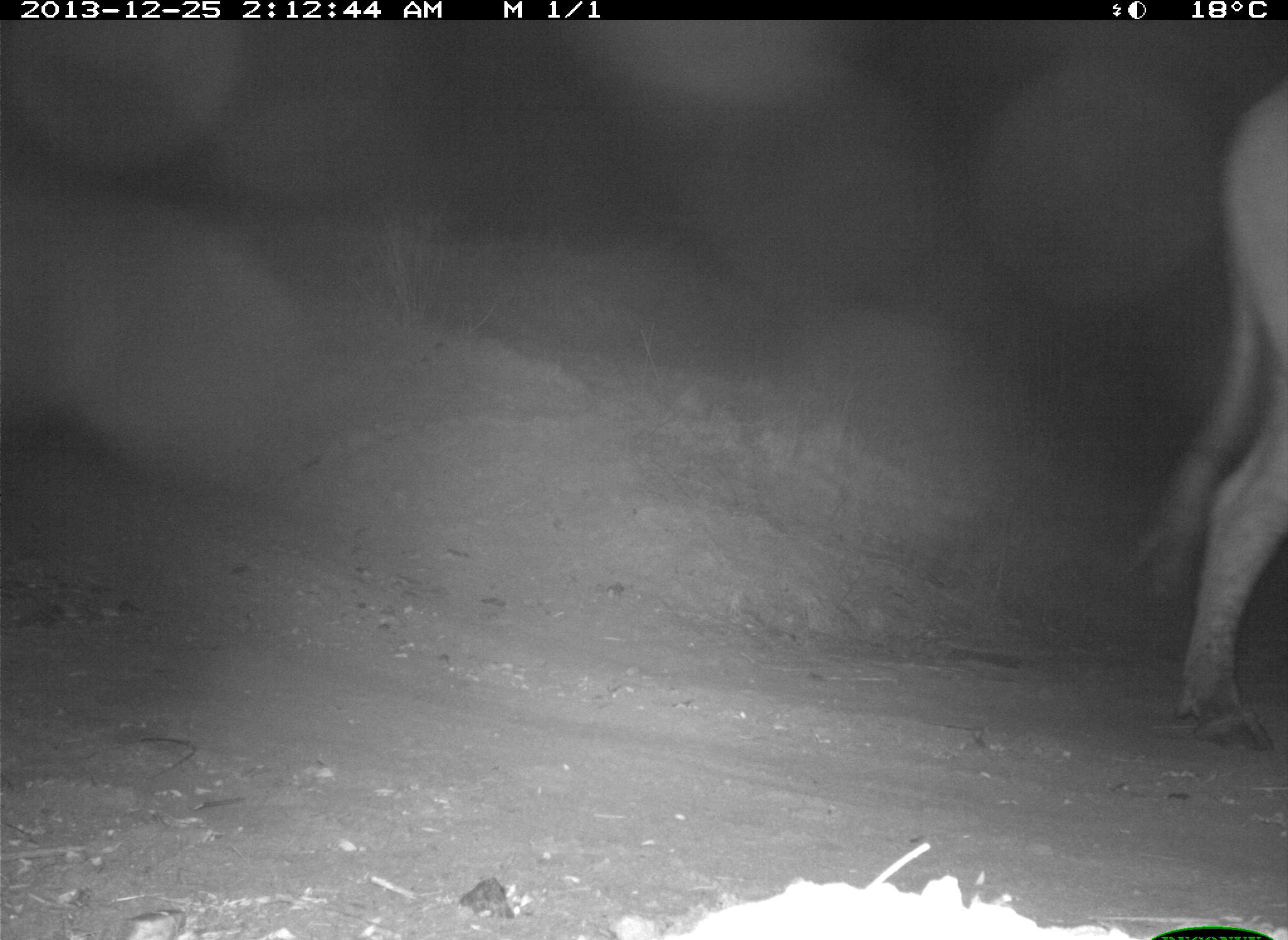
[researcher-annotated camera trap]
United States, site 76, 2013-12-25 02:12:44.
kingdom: Animalia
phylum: Chordata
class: Mammalia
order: Artiodactyla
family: Bovidae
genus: Bos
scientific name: Bos taurus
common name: cow